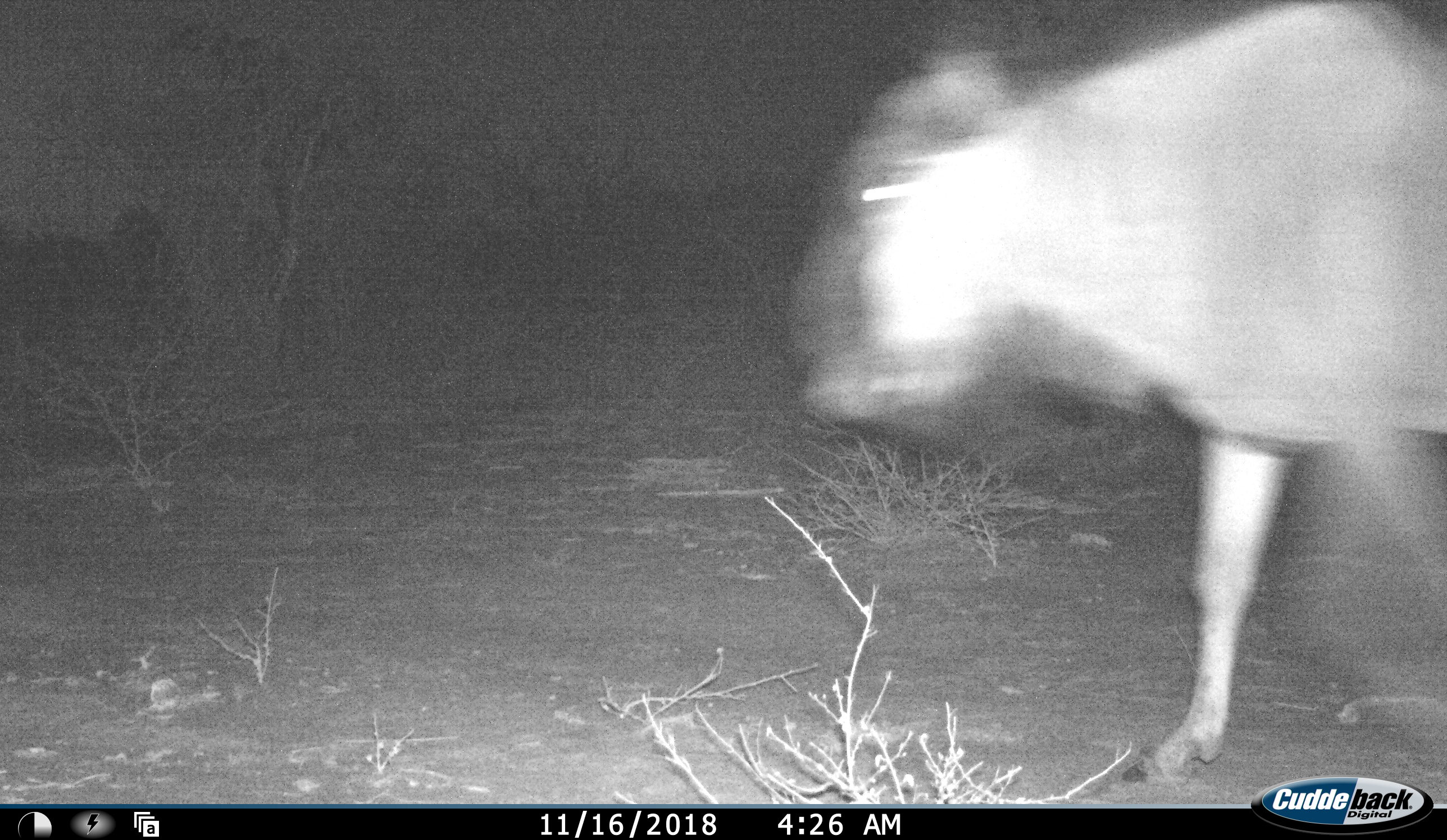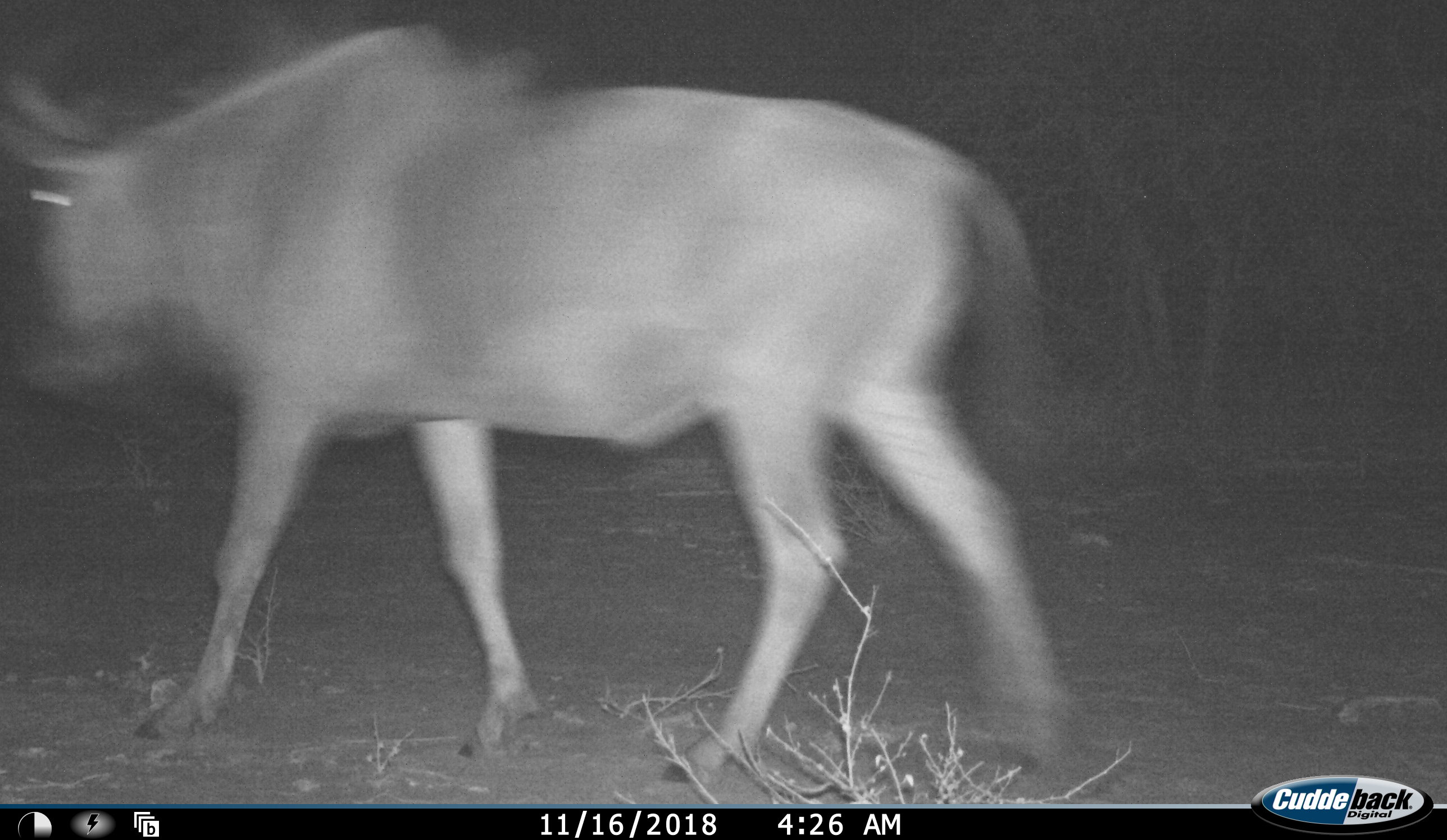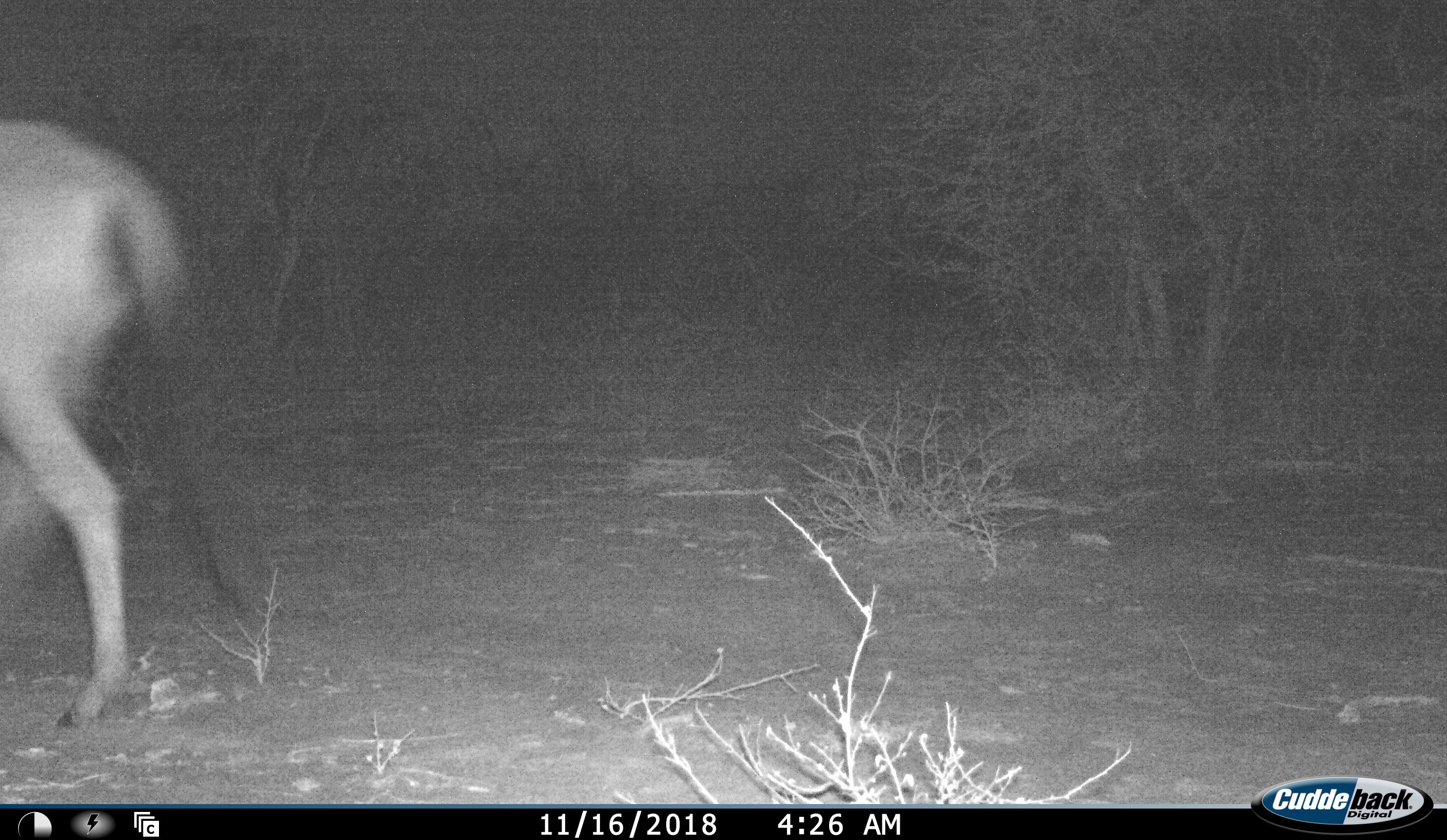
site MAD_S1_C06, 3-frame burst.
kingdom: Animalia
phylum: Chordata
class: Mammalia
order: Artiodactyla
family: Bovidae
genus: Connochaetes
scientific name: Connochaetes taurinus taurinus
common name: blue wildebeest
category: wildebeestblue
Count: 1.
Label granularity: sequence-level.